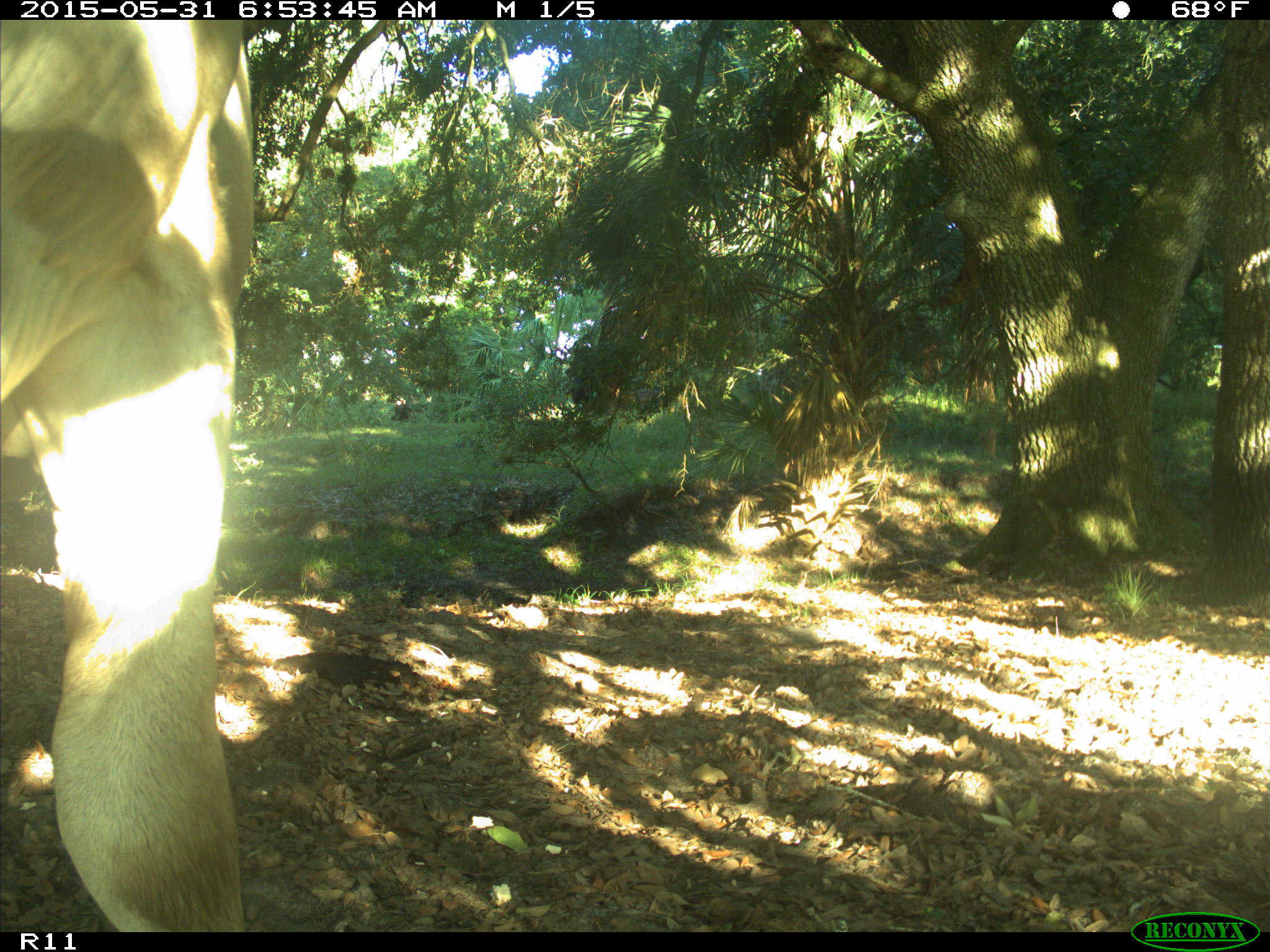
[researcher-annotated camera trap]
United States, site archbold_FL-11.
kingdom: Animalia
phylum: Chordata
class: Mammalia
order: Artiodactyla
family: Bovidae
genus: Bos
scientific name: Bos taurus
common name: domestic cow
Bos taurus (domestic cow).